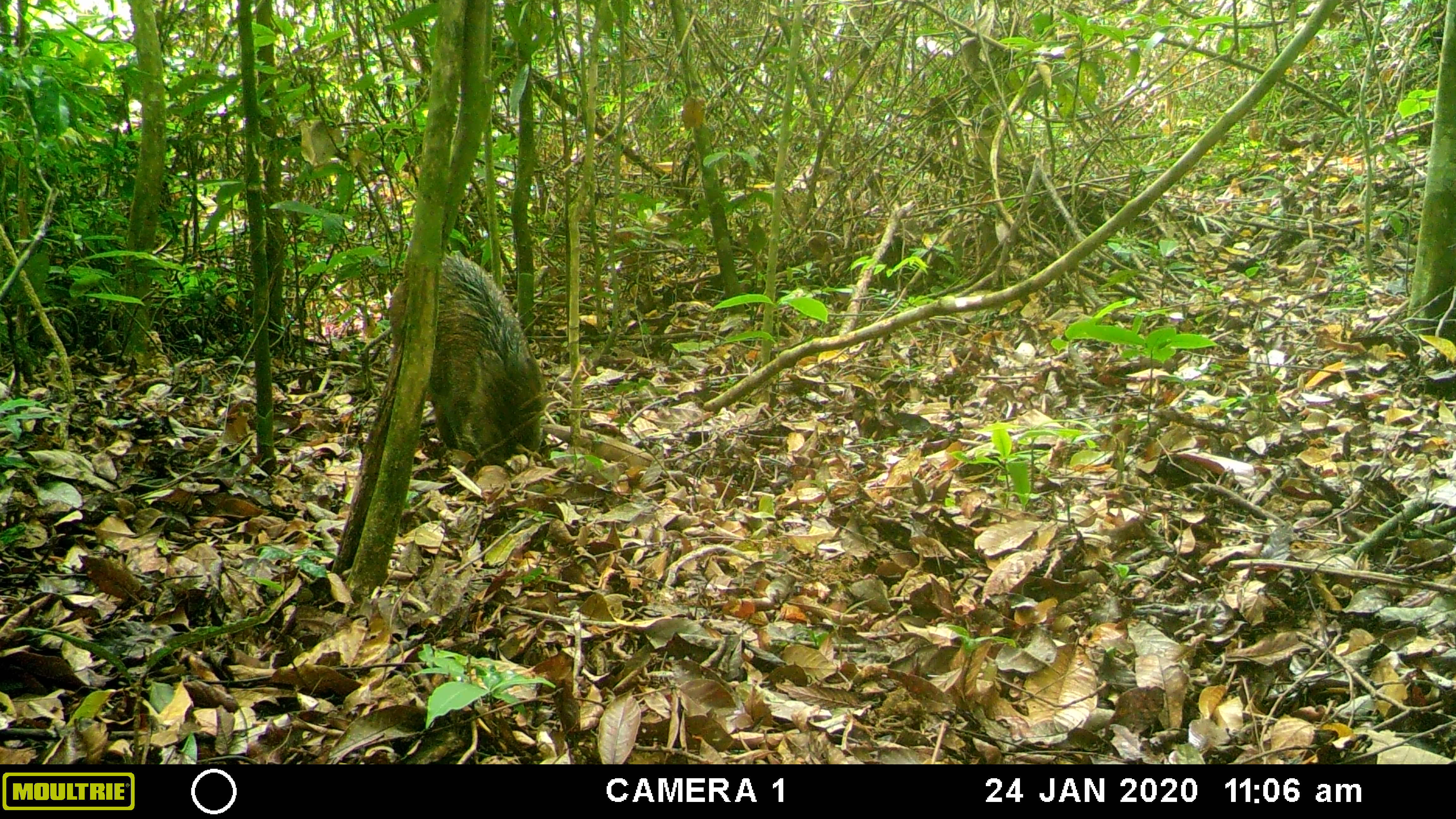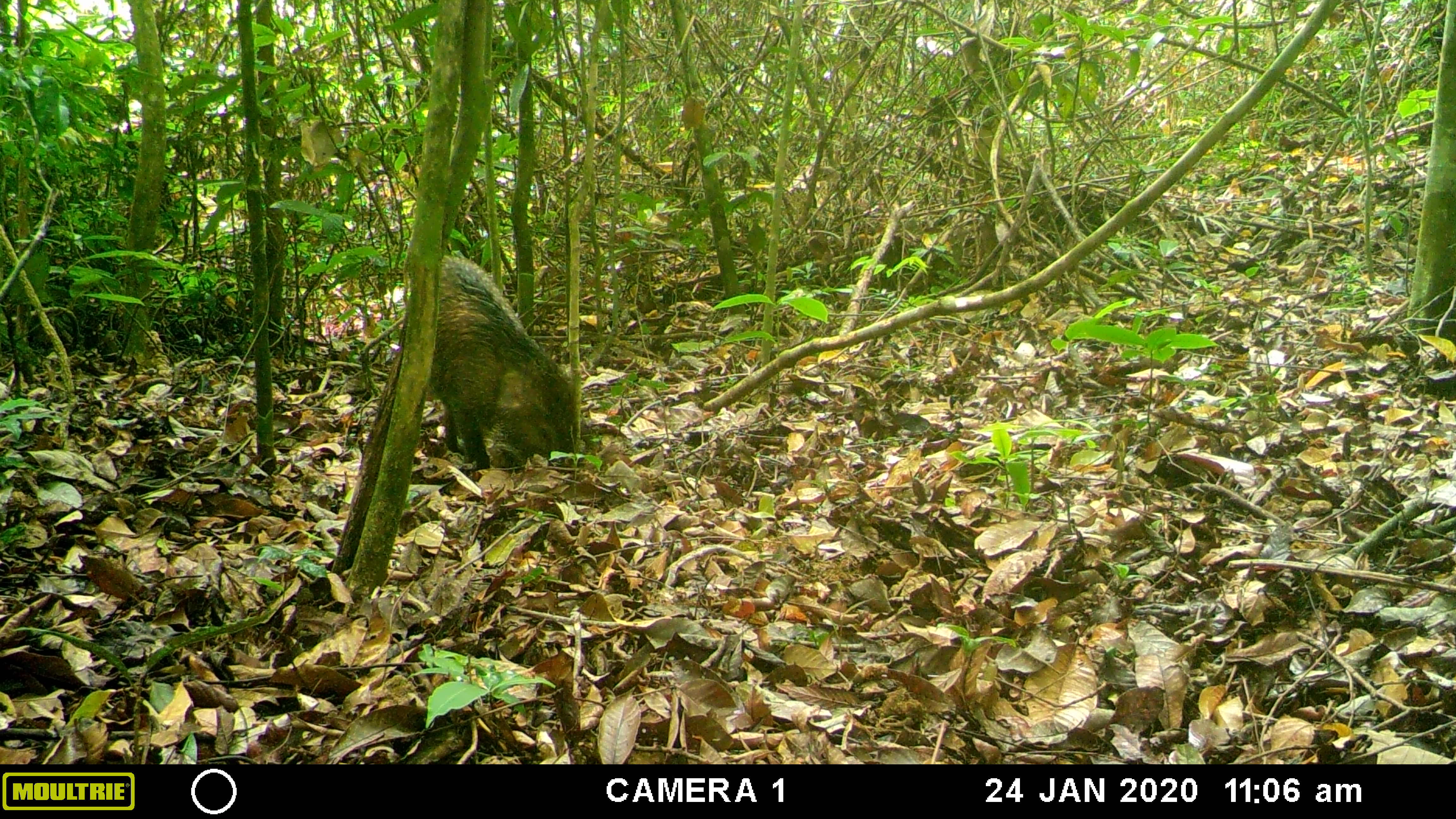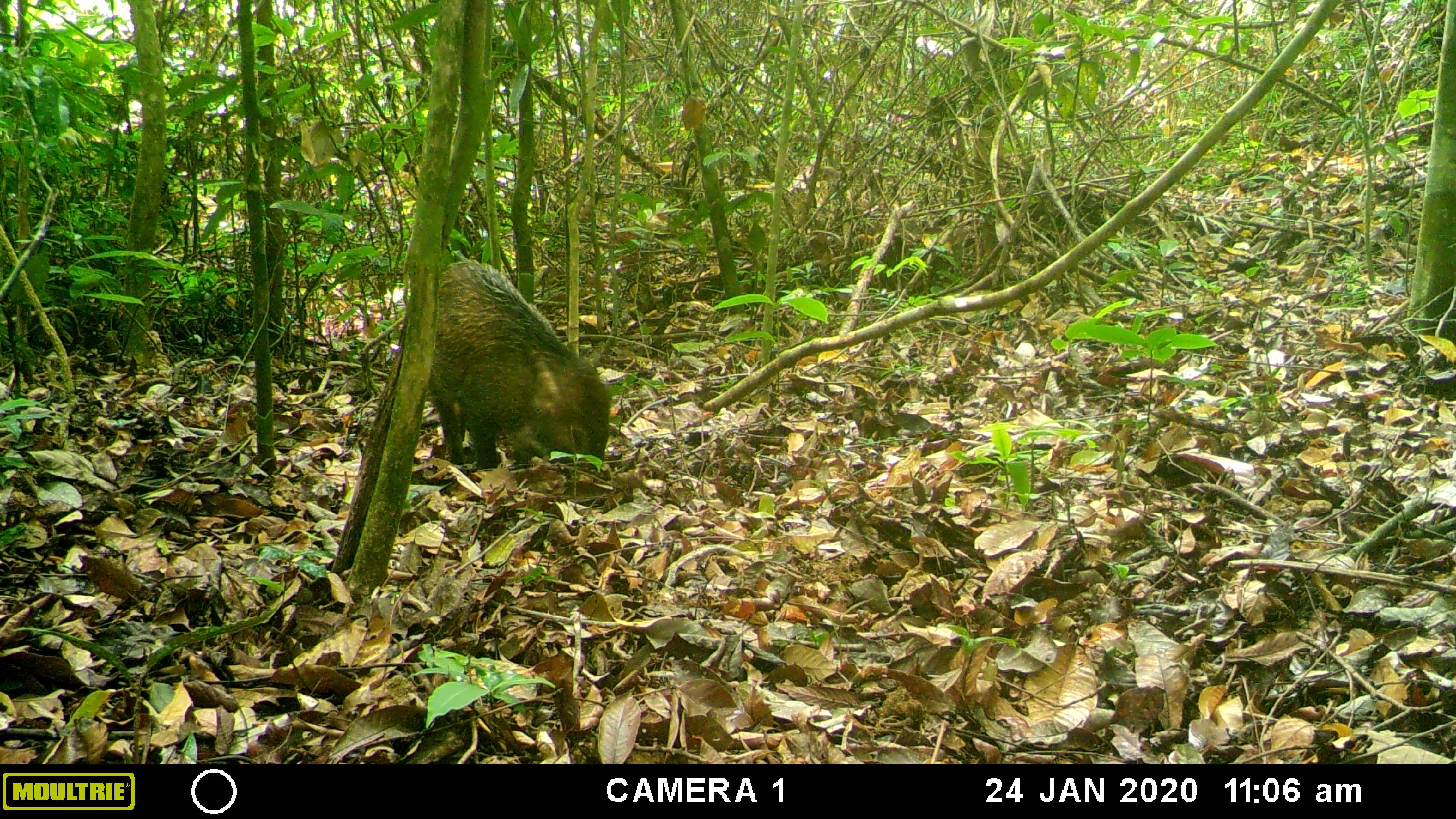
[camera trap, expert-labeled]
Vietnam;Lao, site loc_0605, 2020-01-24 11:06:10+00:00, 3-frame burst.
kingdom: Animalia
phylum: Chordata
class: Mammalia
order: Artiodactyla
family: Suidae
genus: Sus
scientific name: Sus scrofa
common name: eurasian wild pig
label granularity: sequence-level